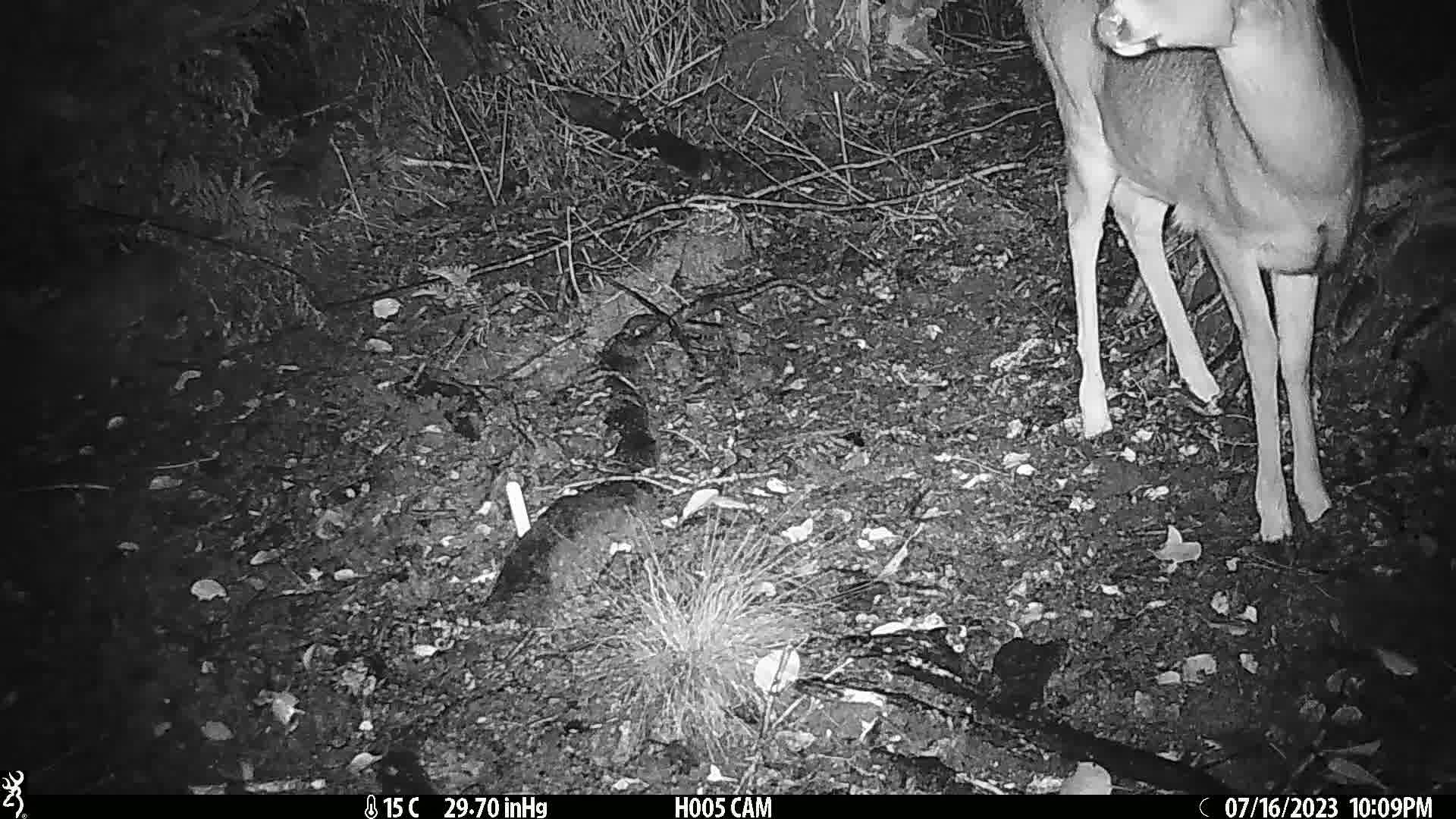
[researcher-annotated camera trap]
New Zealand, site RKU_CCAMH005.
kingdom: Animalia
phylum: Chordata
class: Mammalia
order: Artiodactyla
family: Cervidae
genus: Odocoileus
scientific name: Odocoileus virginianus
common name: white-tailed deer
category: white tailed deer